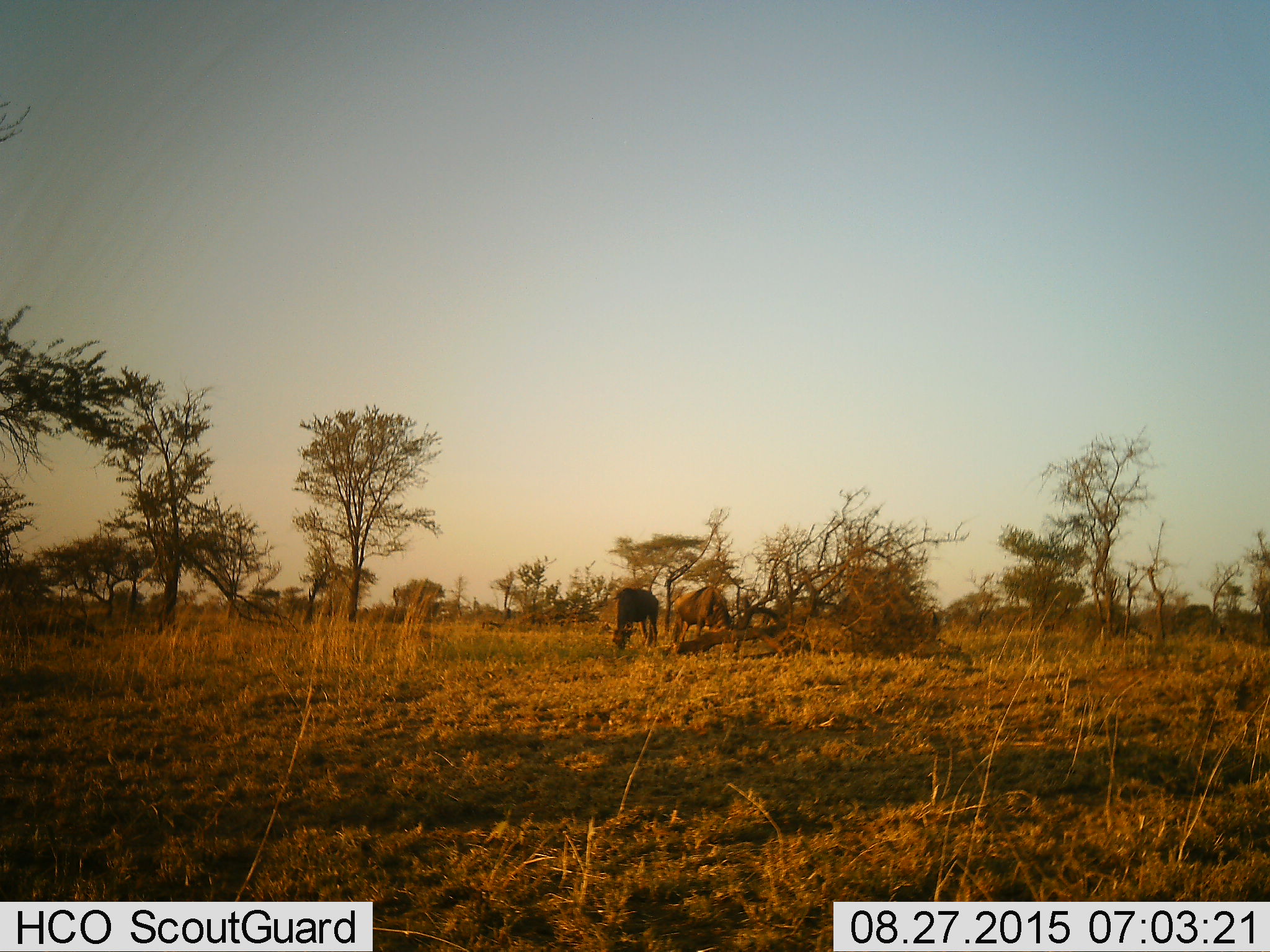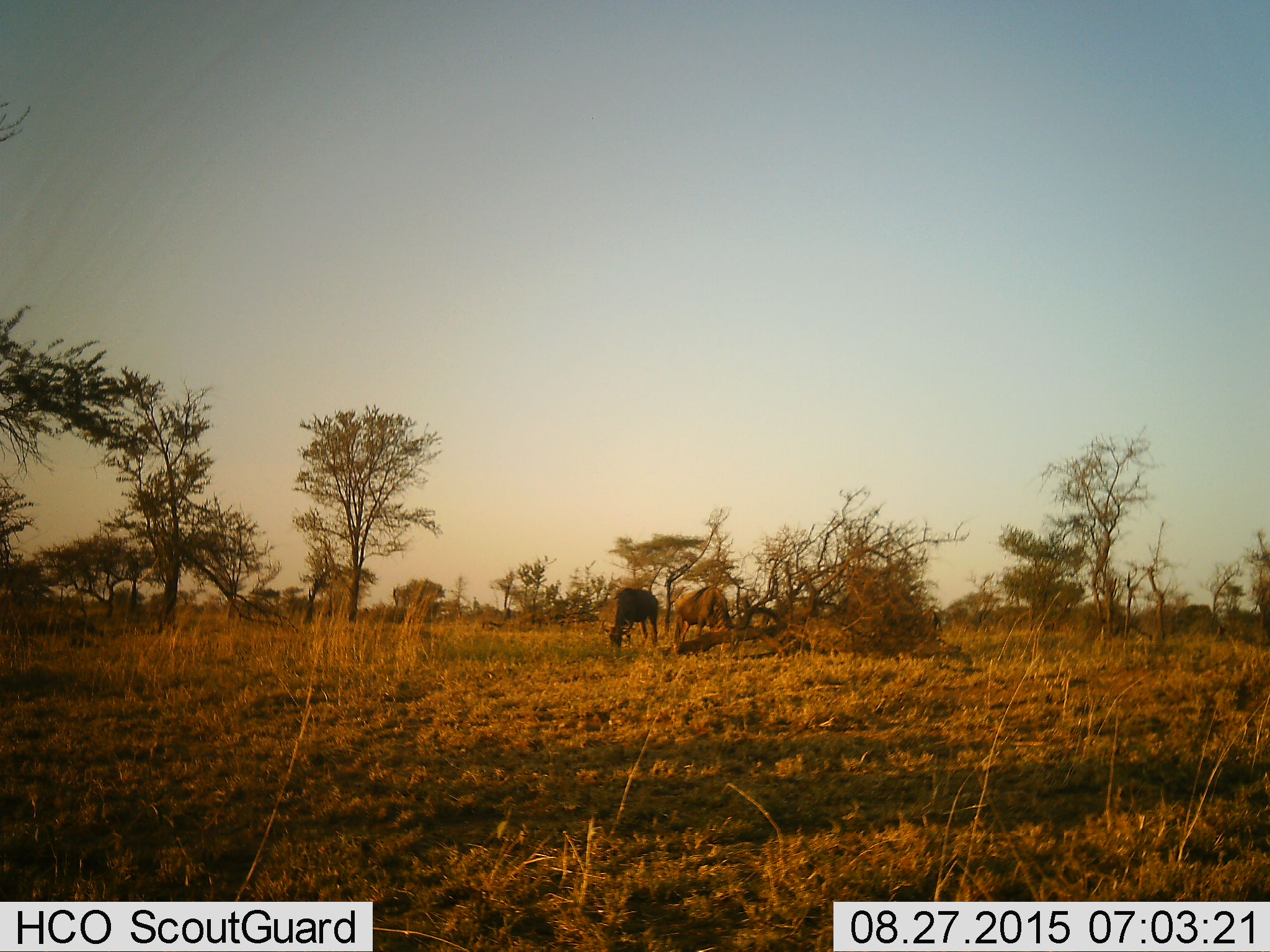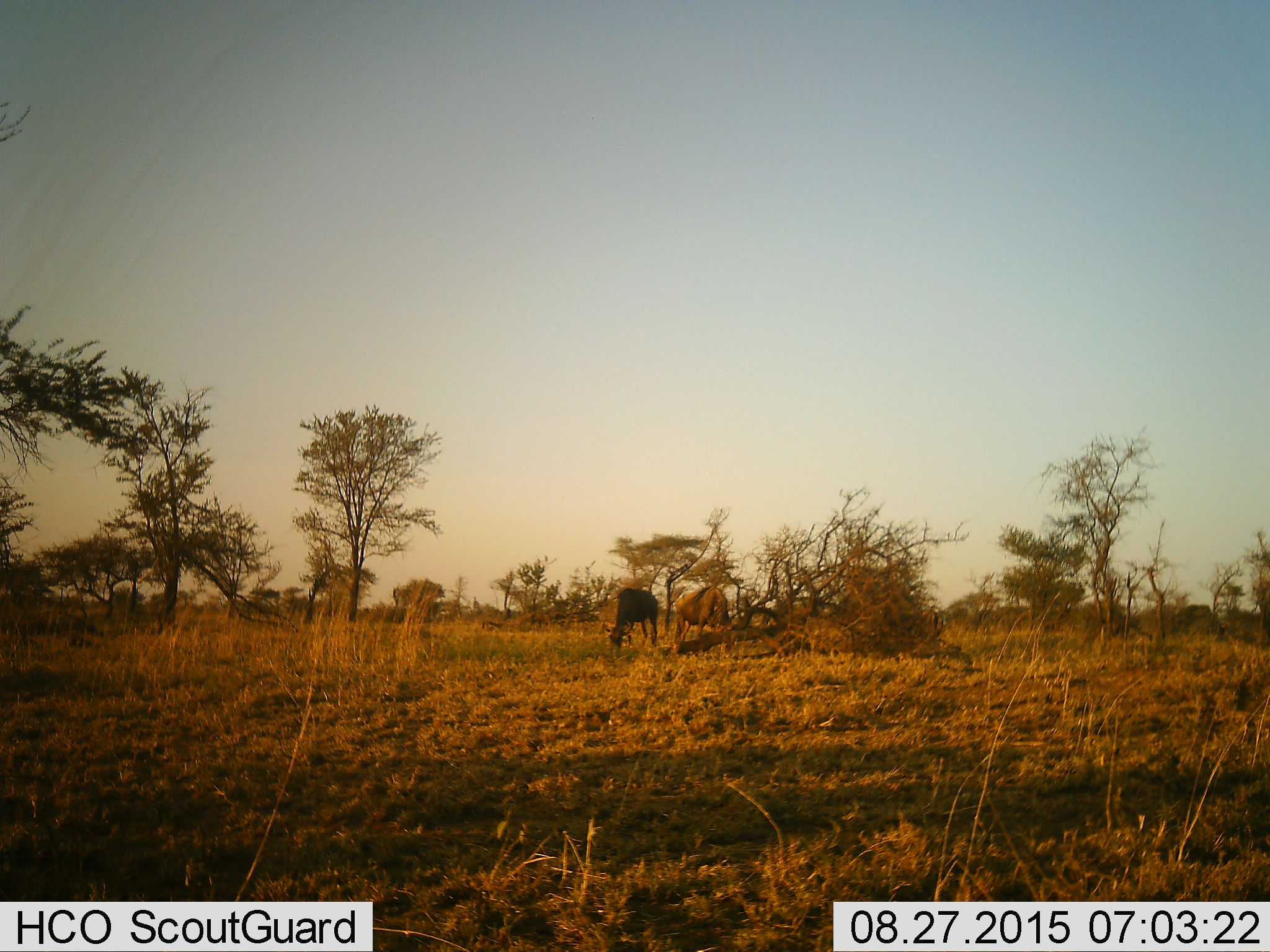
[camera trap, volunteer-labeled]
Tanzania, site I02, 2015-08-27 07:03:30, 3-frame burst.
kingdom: Animalia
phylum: Chordata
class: Mammalia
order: Artiodactyla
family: Bovidae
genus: Connochaetes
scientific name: Connochaetes taurinus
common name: blue wildebeest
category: wildebeest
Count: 2.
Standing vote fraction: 43%.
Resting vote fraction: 0%.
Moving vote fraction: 14%.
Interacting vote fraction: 14%.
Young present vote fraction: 0%.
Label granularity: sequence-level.